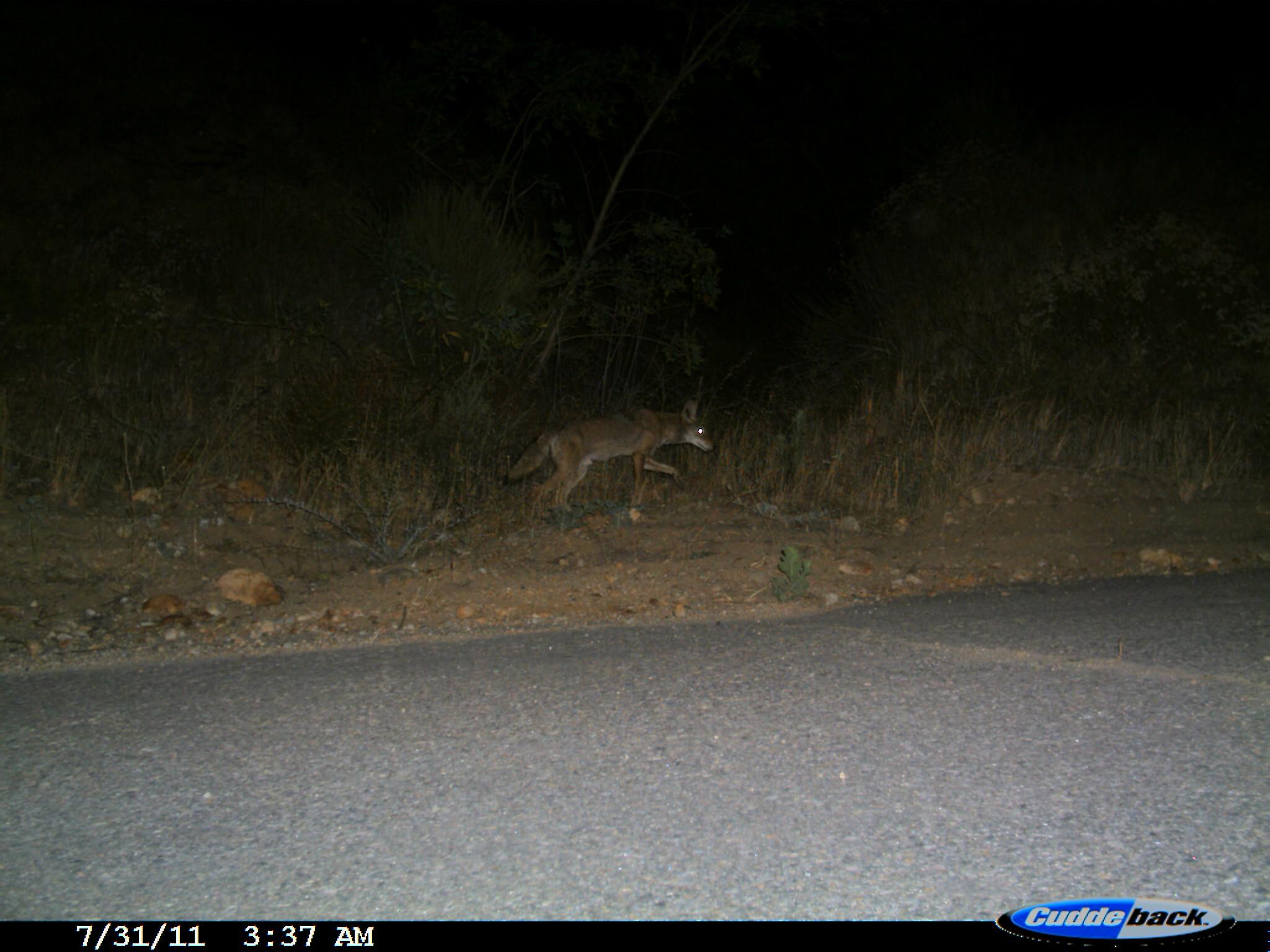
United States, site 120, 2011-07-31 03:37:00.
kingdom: Animalia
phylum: Chordata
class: Mammalia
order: Carnivora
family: Canidae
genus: Canis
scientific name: Canis latrans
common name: coyote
Coyote (Canis latrans).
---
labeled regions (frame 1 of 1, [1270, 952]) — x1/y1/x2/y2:
coyote: 500/390/724/524